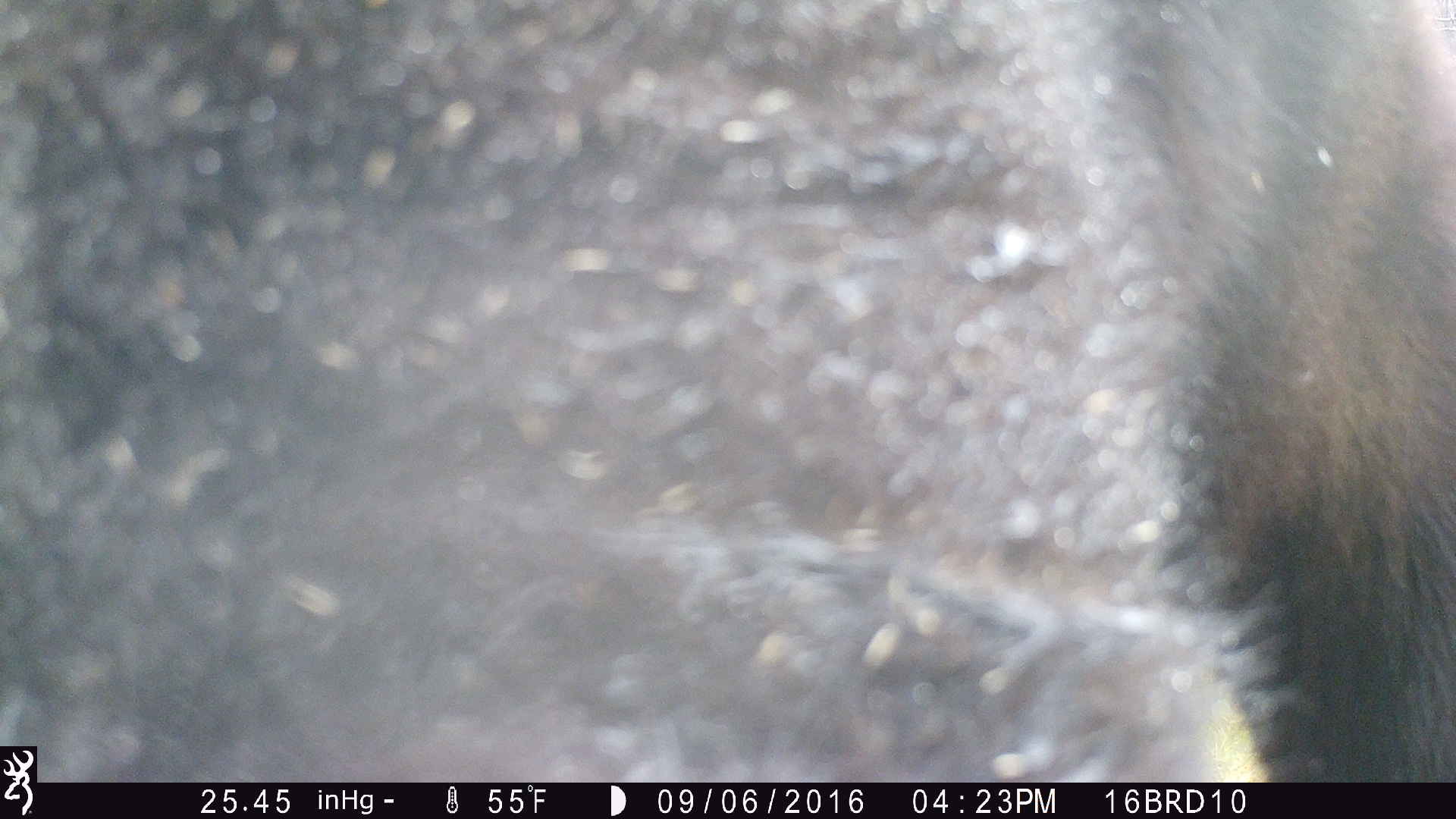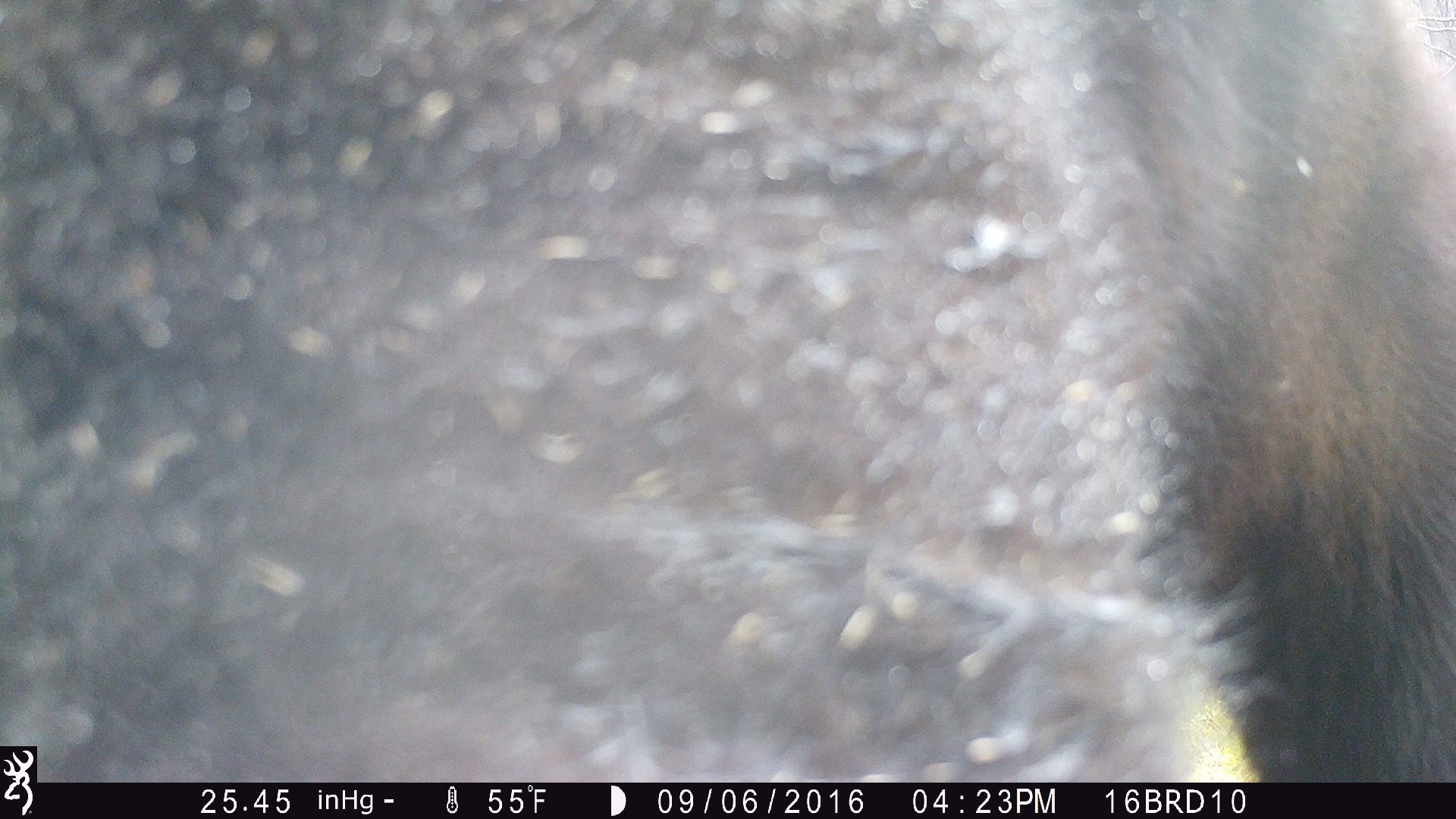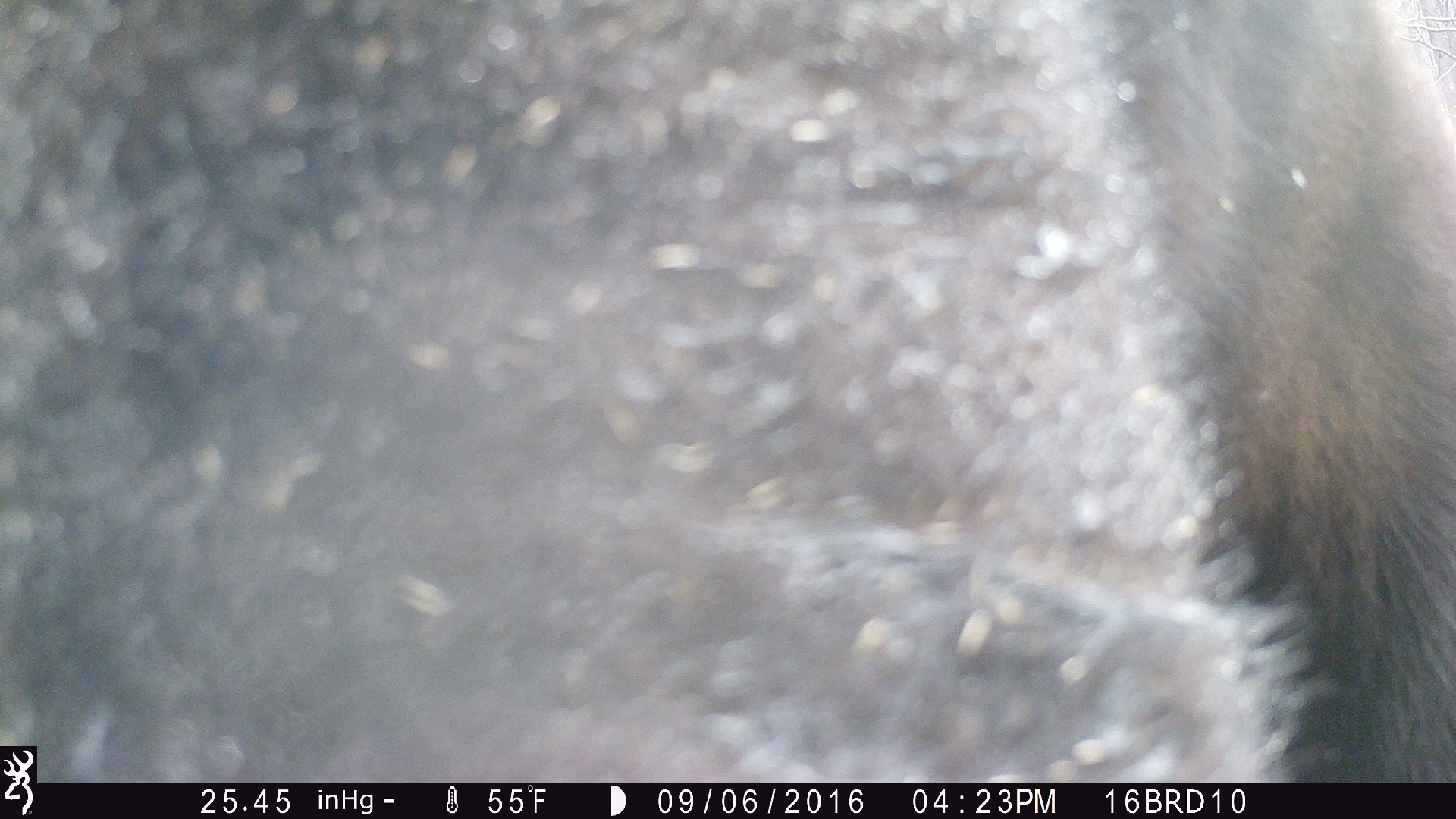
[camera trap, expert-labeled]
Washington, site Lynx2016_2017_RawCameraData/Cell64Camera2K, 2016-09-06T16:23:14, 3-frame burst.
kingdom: Animalia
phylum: Chordata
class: Mammalia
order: Artiodactyla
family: Bovidae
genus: Bos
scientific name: Bos taurus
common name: domestic cattle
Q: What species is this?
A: Domestic cattle (Bos taurus).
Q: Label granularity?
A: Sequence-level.